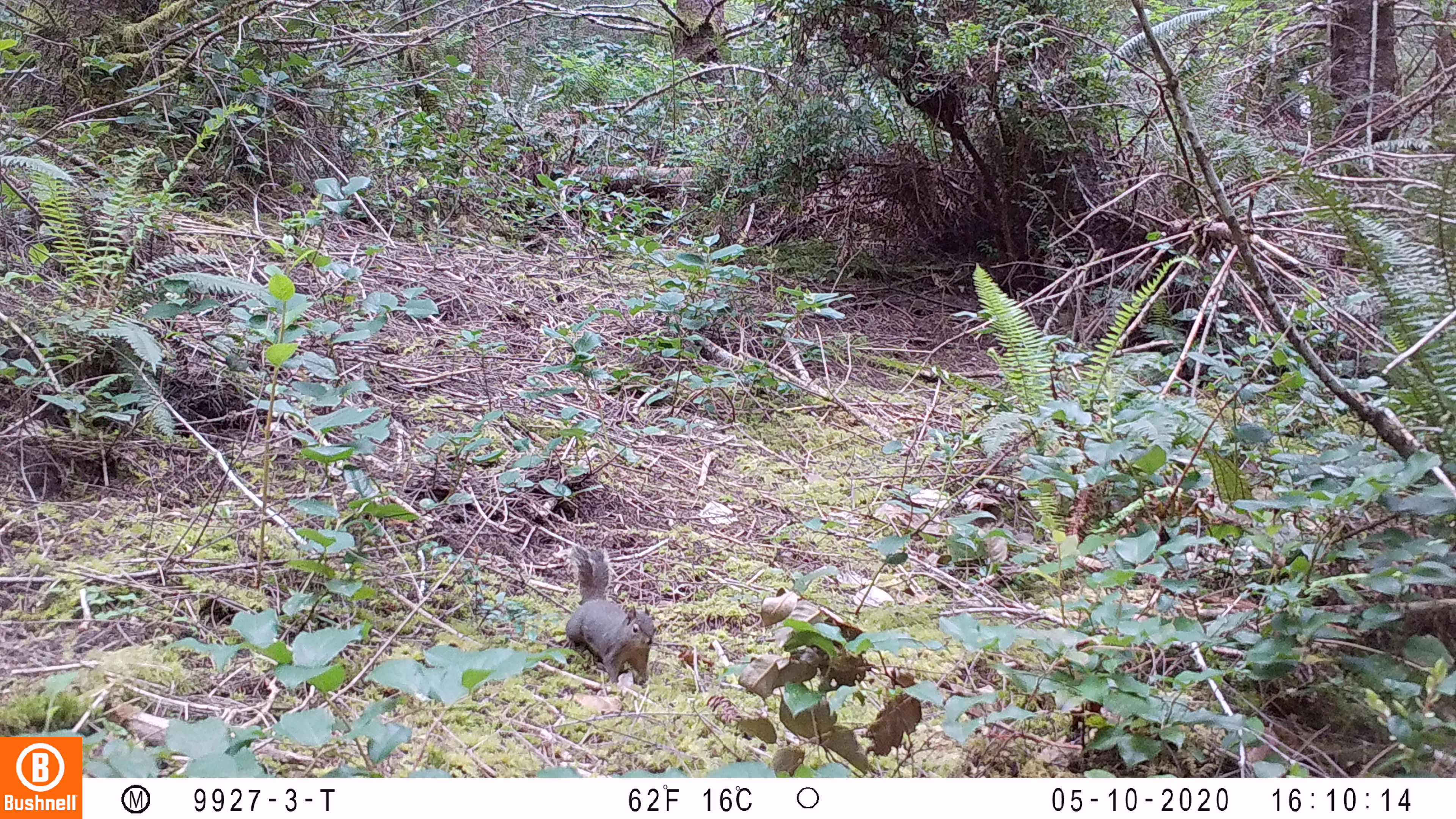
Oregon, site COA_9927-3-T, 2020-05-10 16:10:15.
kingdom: Animalia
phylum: Chordata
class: Mammalia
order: Rodentia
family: Sciuridae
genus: Tamiasciurus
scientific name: Tamiasciurus douglasii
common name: douglas squirrel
Douglas squirrel (Tamiasciurus douglasii).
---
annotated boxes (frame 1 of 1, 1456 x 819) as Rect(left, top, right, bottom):
douglas squirrel: Rect(563, 544, 656, 690)